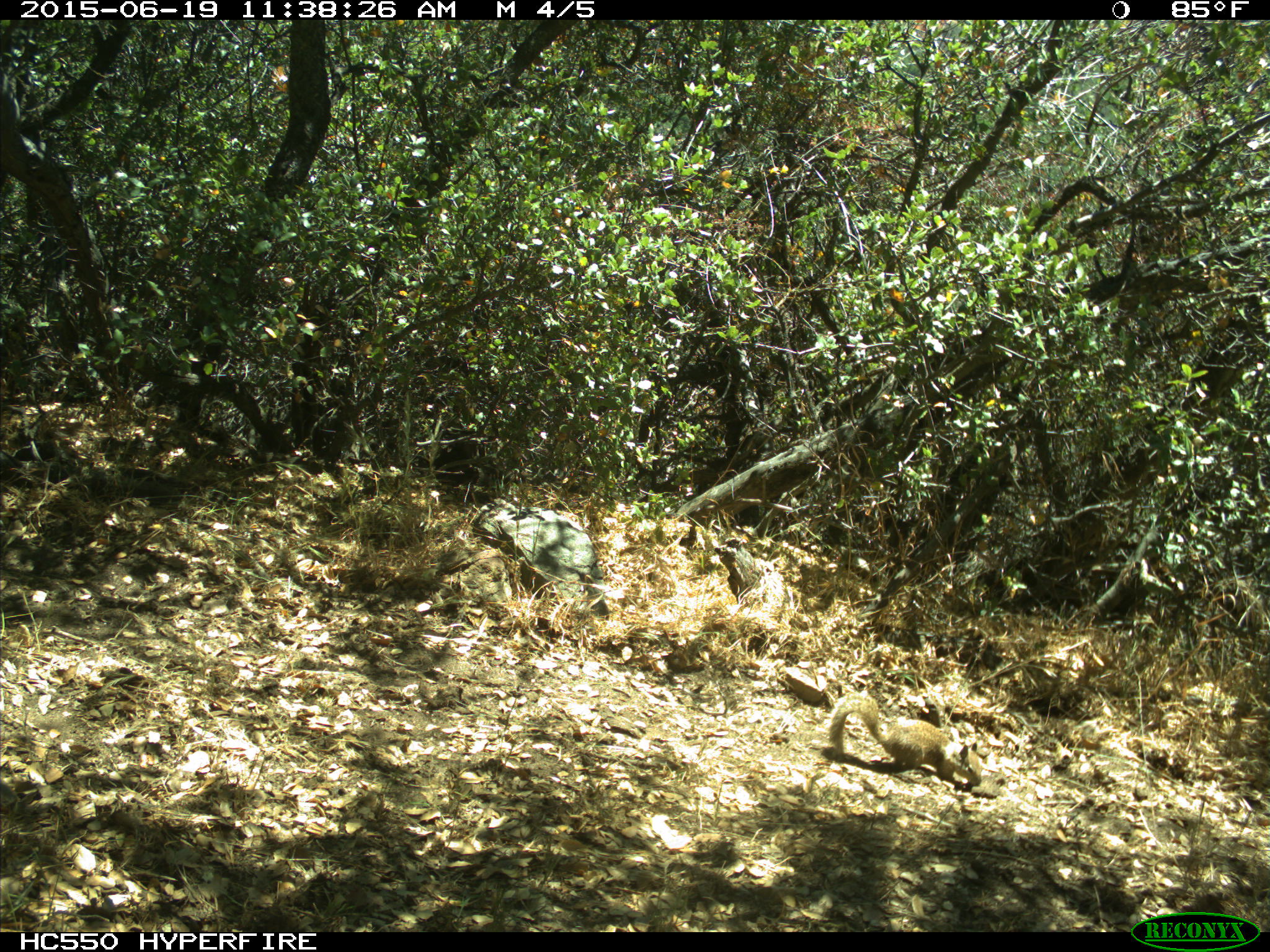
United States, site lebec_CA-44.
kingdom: Animalia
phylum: Chordata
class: Mammalia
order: Rodentia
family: Sciuridae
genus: Otospermophilus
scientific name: Otospermophilus beecheyi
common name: california ground squirrel